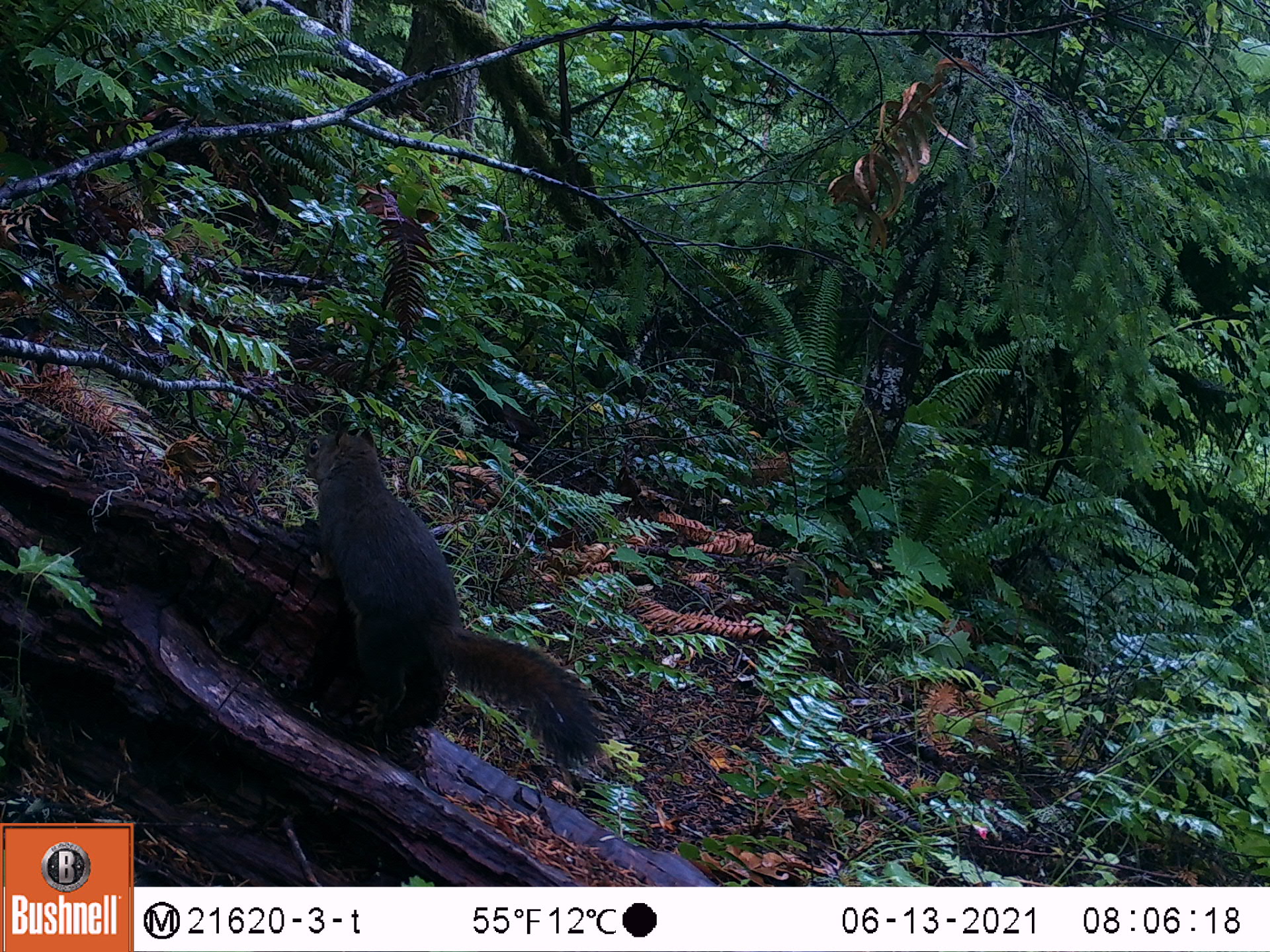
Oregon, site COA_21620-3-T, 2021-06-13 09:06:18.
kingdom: Animalia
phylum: Chordata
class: Mammalia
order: Rodentia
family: Sciuridae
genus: Tamiasciurus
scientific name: Tamiasciurus douglasii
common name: douglas squirrel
Douglas squirrel (Tamiasciurus douglasii).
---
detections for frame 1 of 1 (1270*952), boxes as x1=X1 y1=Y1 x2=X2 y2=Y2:
douglas squirrel: x1=254 y1=399 x2=622 y2=827